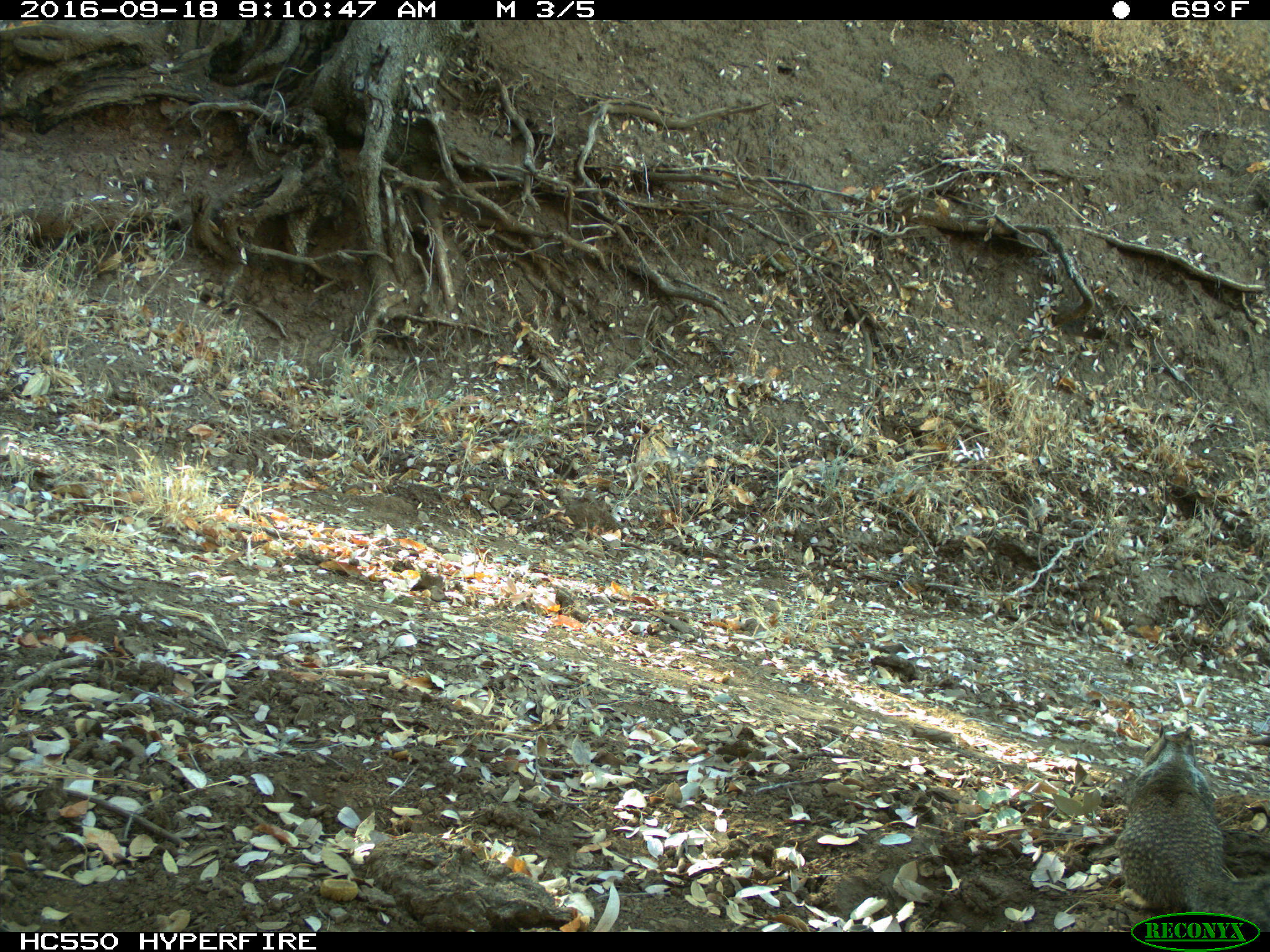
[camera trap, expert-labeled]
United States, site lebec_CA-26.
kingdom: Animalia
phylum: Chordata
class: Mammalia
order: Rodentia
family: Sciuridae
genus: Otospermophilus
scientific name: Otospermophilus beecheyi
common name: california ground squirrel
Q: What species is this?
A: Otospermophilus beecheyi (california ground squirrel).